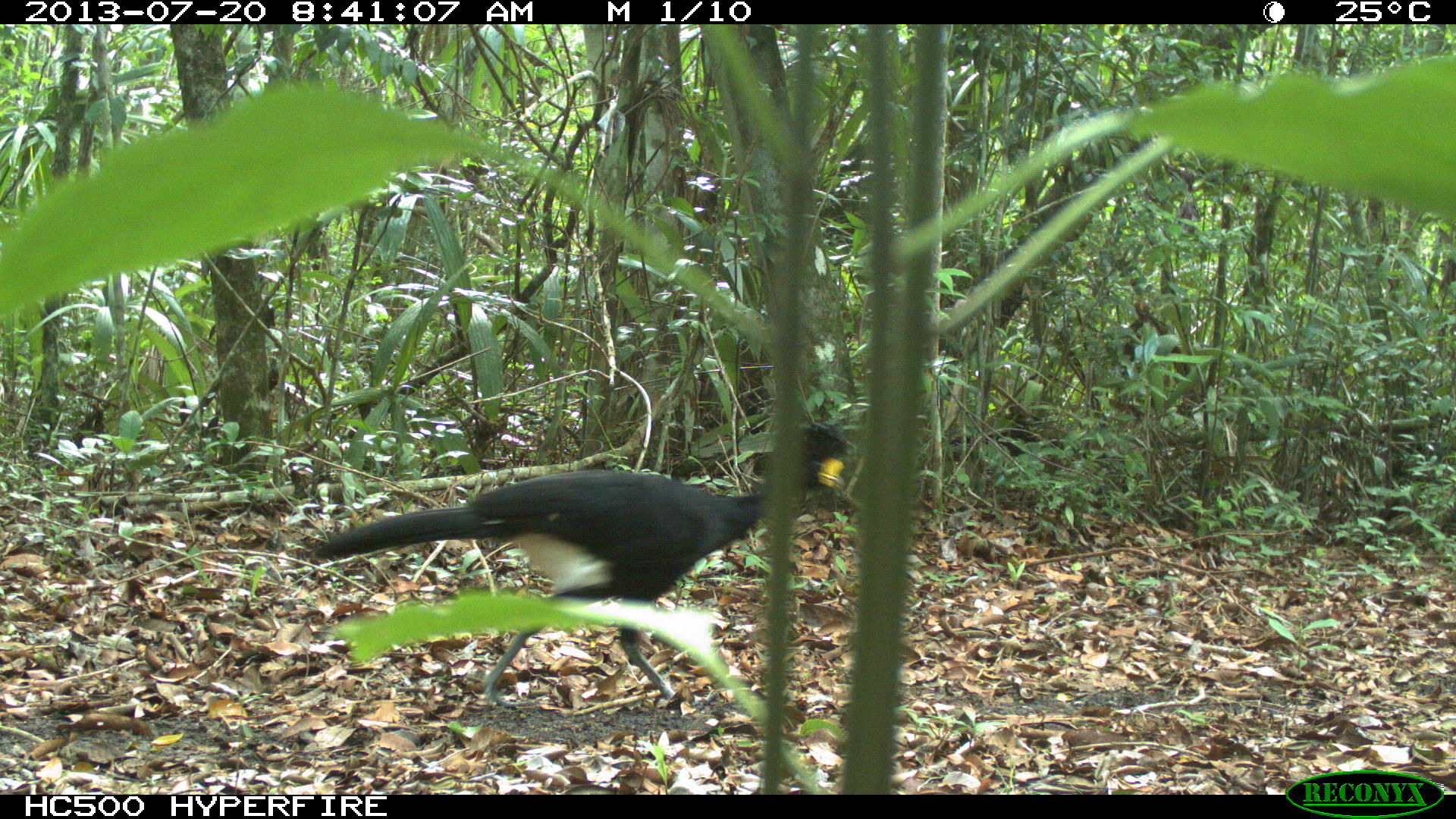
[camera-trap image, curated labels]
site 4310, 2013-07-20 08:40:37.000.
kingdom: Animalia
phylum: Chordata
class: Aves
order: Galliformes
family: Cracidae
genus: Crax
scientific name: Crax rubra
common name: great curassow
Crax rubra (great curassow), count 1, sex male.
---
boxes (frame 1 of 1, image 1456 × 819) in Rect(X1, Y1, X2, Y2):
crax rubra: Rect(314, 421, 847, 714)